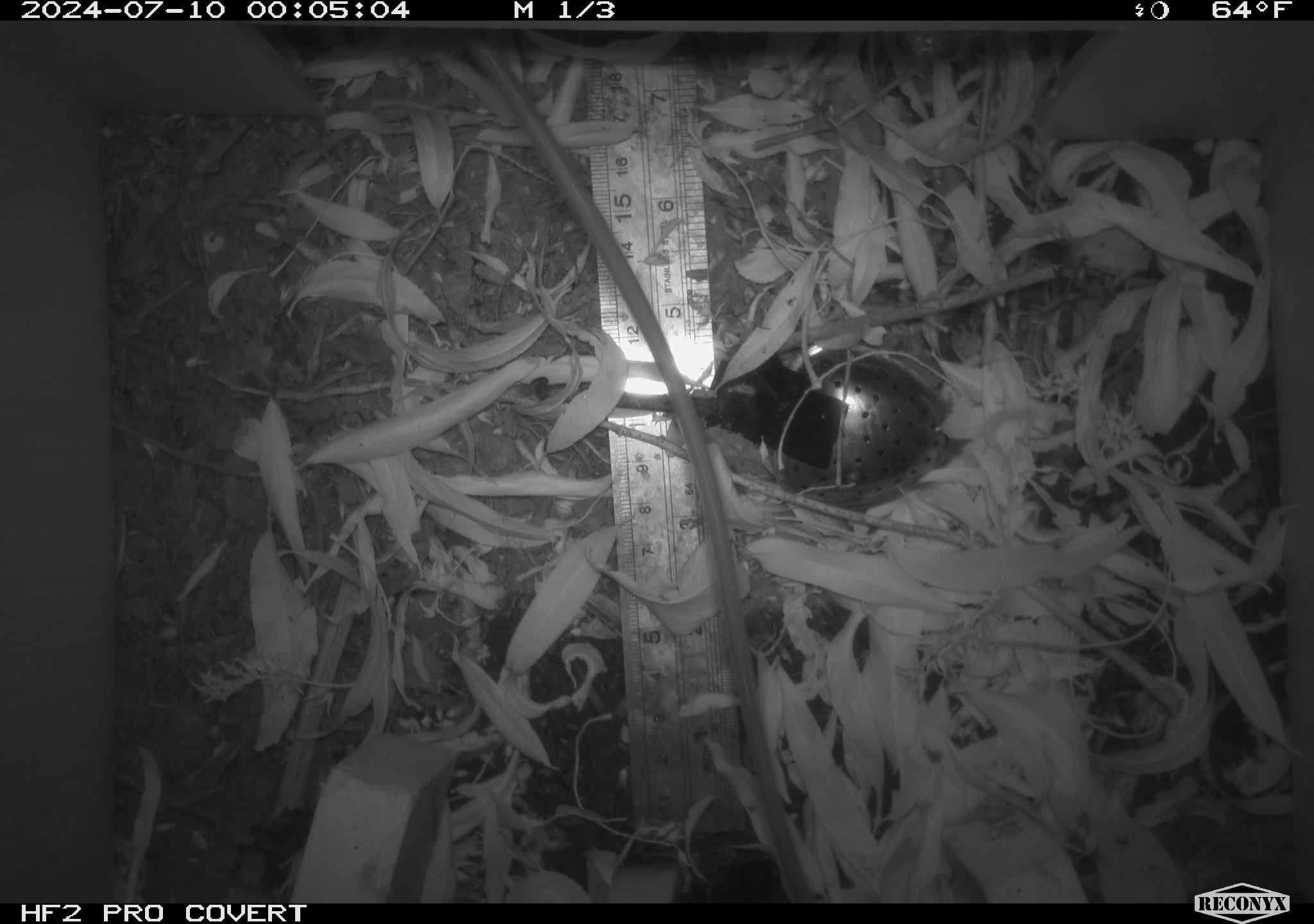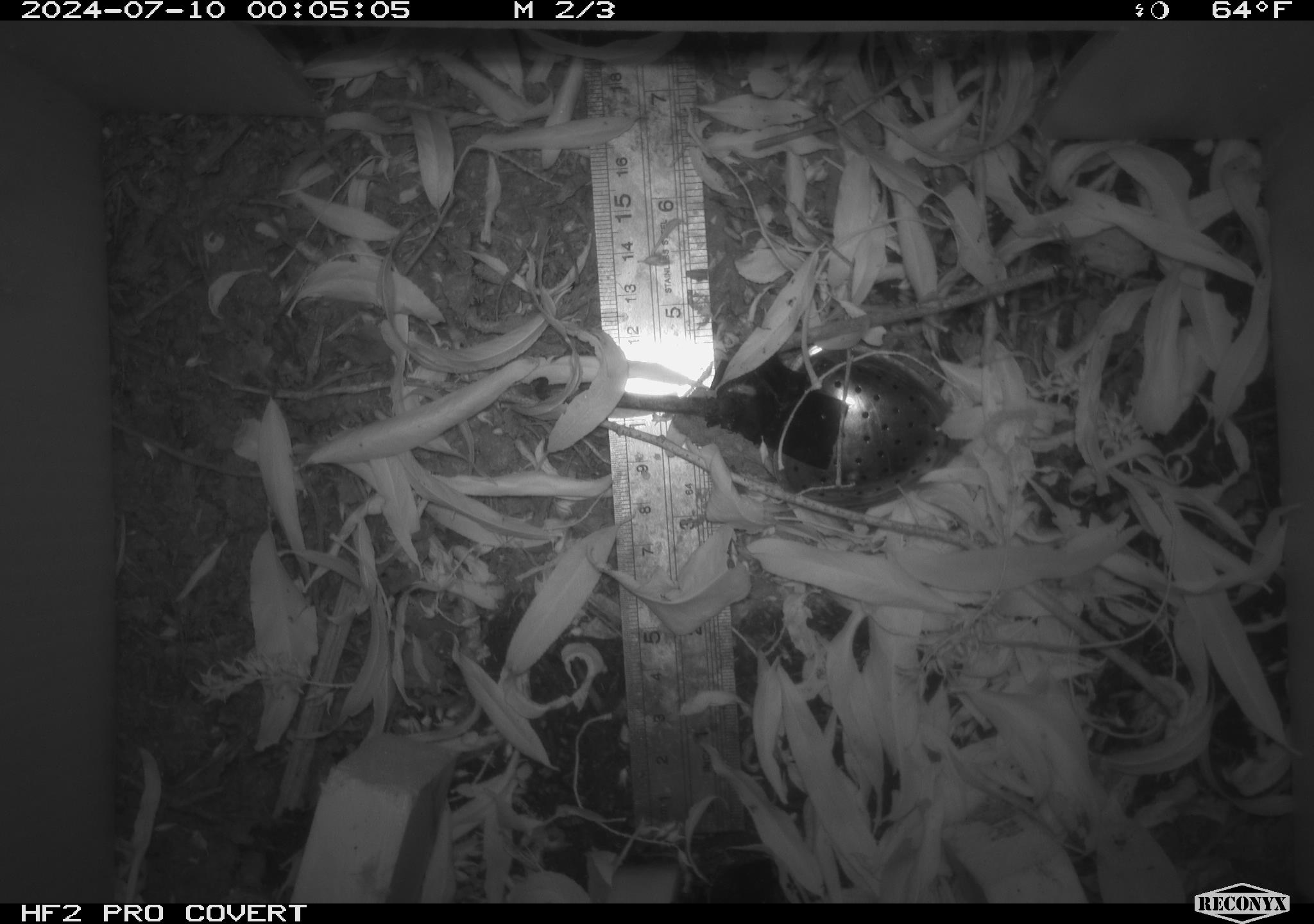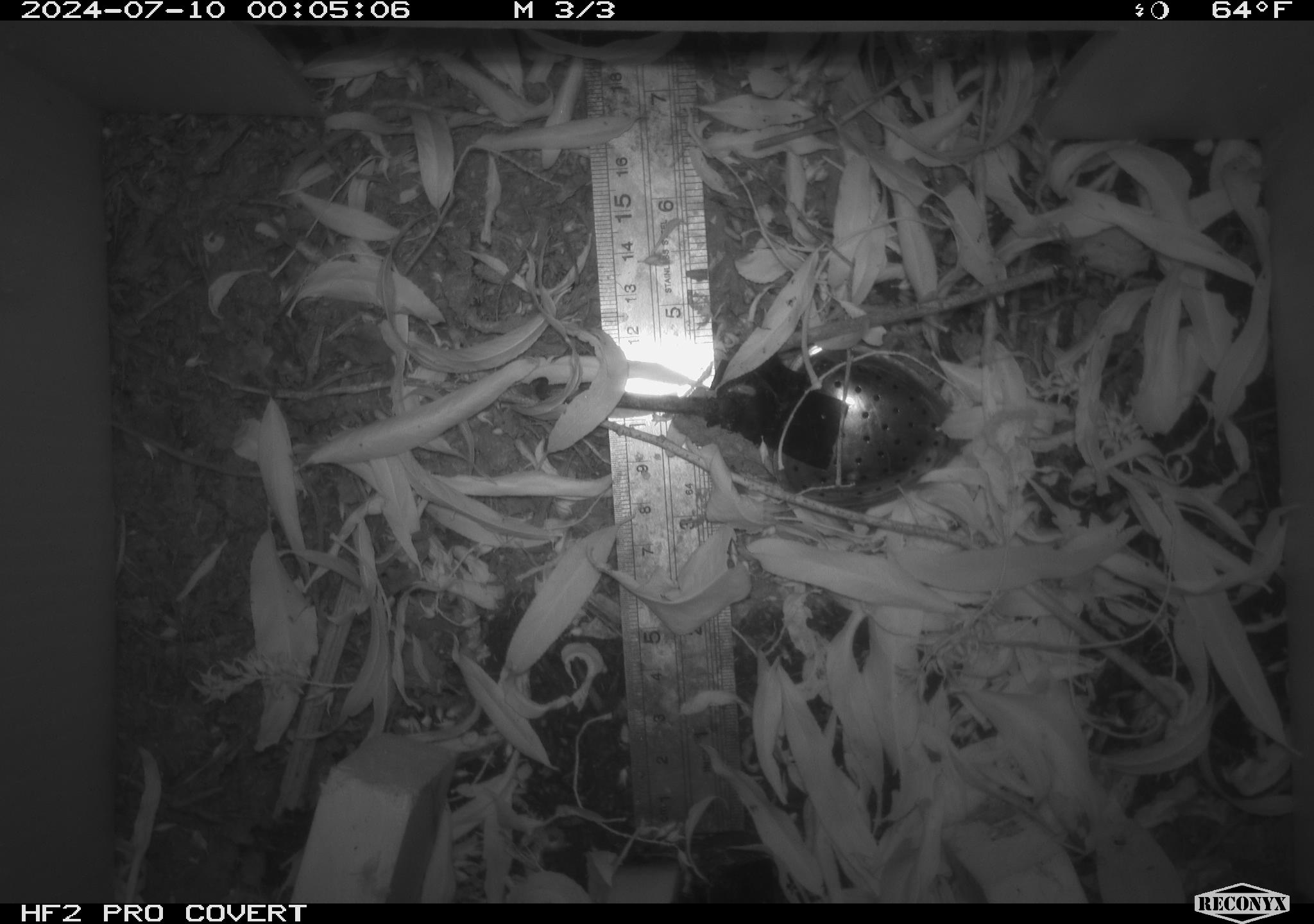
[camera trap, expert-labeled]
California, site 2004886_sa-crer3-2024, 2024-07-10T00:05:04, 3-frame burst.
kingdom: Animalia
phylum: Chordata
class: Mammalia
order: Rodentia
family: Muridae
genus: Rattus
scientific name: Rattus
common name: rat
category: rattus species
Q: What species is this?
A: Rattus species (rat) (Rattus).